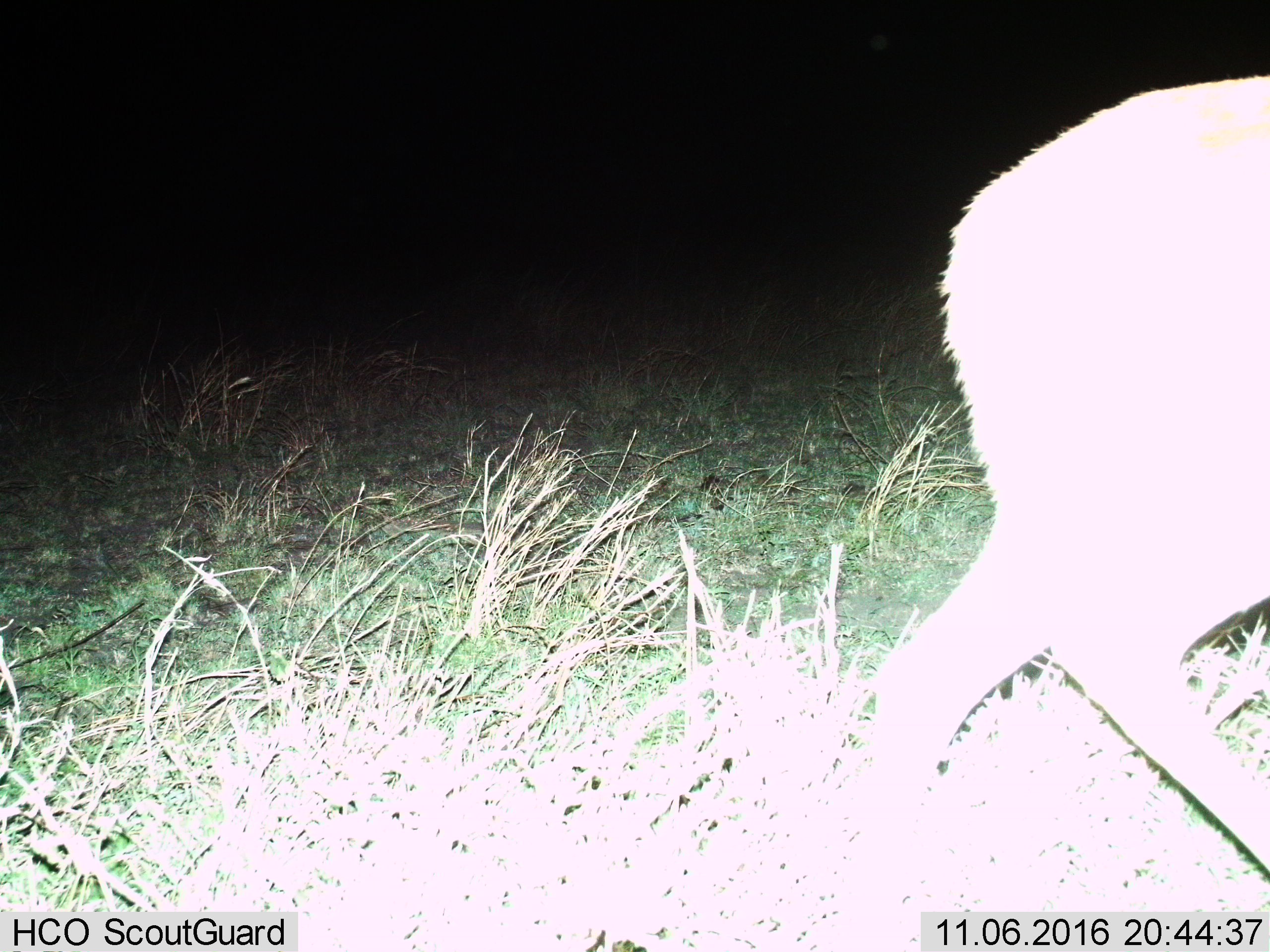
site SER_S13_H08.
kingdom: Animalia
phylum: Chordata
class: Mammalia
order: Artiodactyla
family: Bovidae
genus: Redunca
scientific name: Redunca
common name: reedbuck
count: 1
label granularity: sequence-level